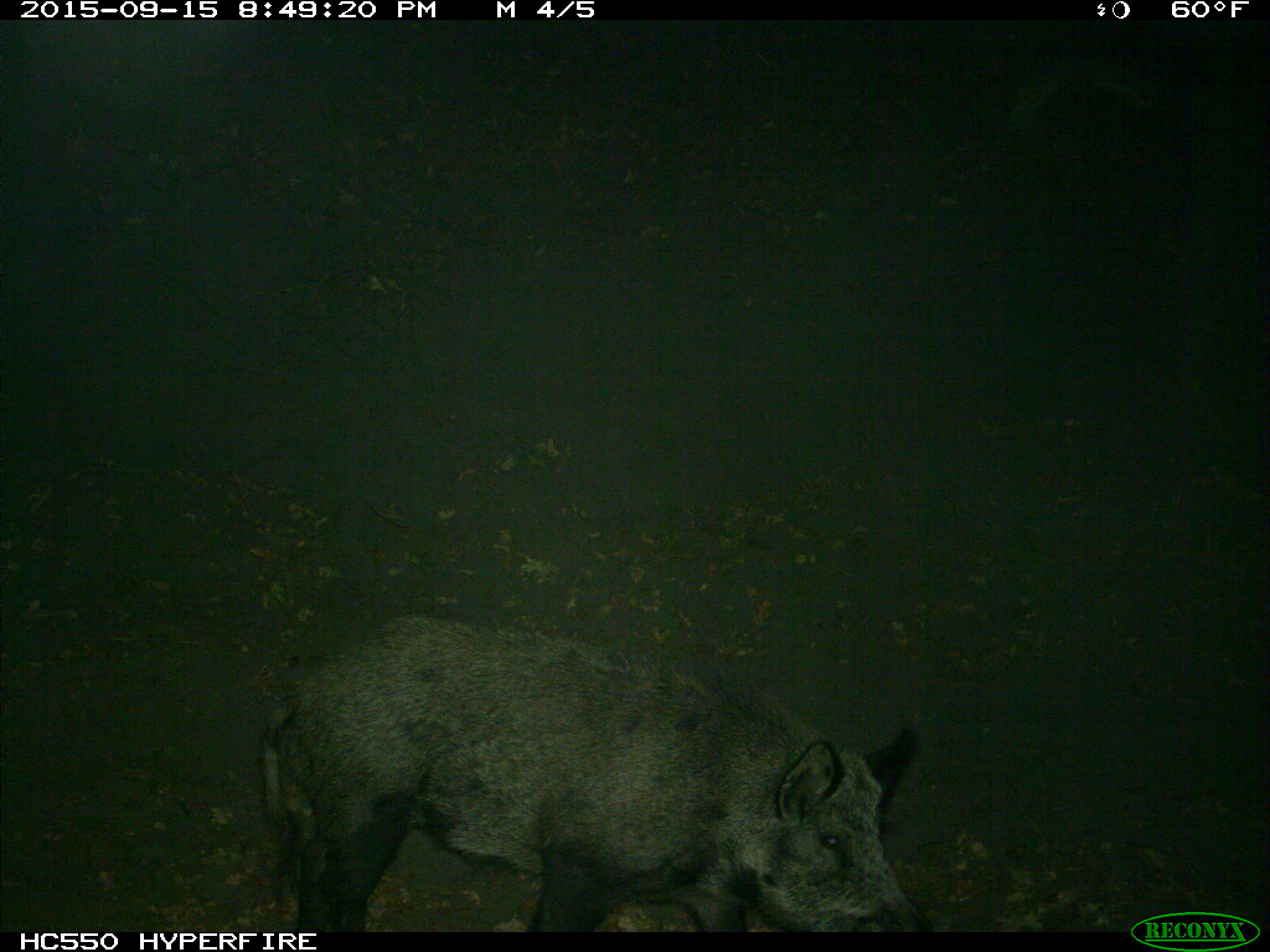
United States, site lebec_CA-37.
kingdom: Animalia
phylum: Chordata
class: Mammalia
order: Artiodactyla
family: Suidae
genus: Sus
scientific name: Sus scrofa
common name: wild boar